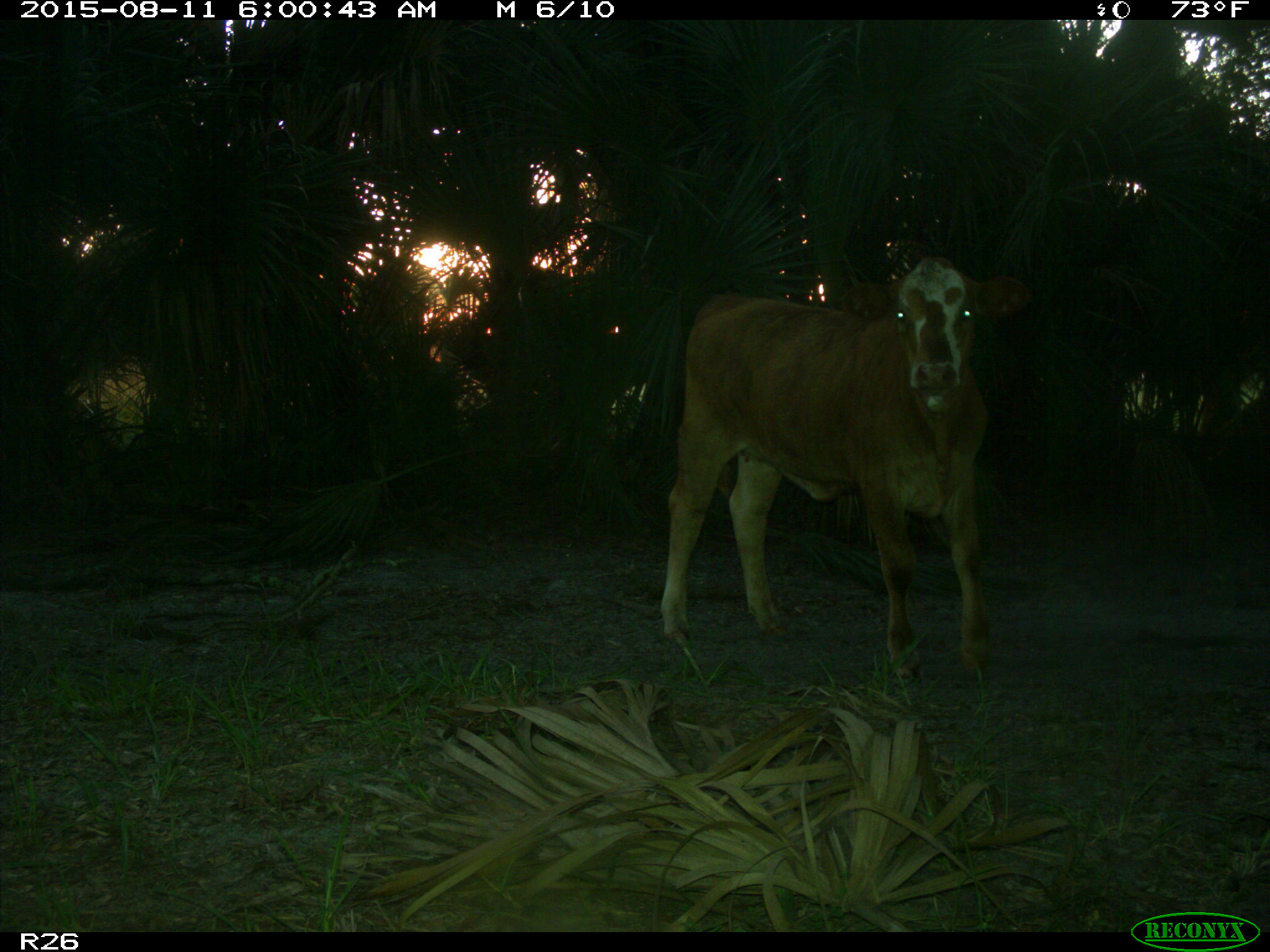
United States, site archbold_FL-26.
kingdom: Animalia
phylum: Chordata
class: Mammalia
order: Artiodactyla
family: Bovidae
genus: Bos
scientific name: Bos taurus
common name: domestic cow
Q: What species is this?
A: Bos taurus (domestic cow).